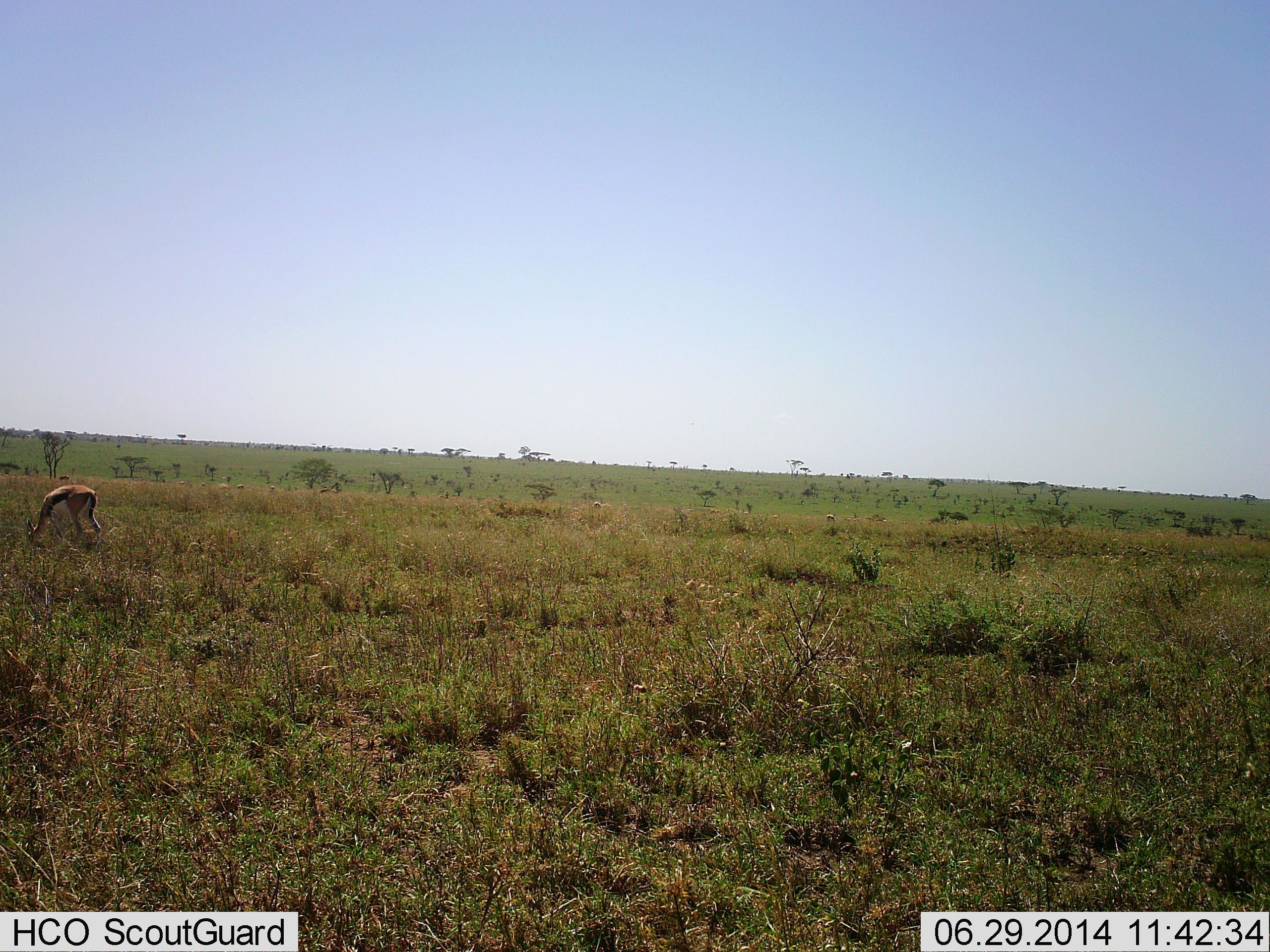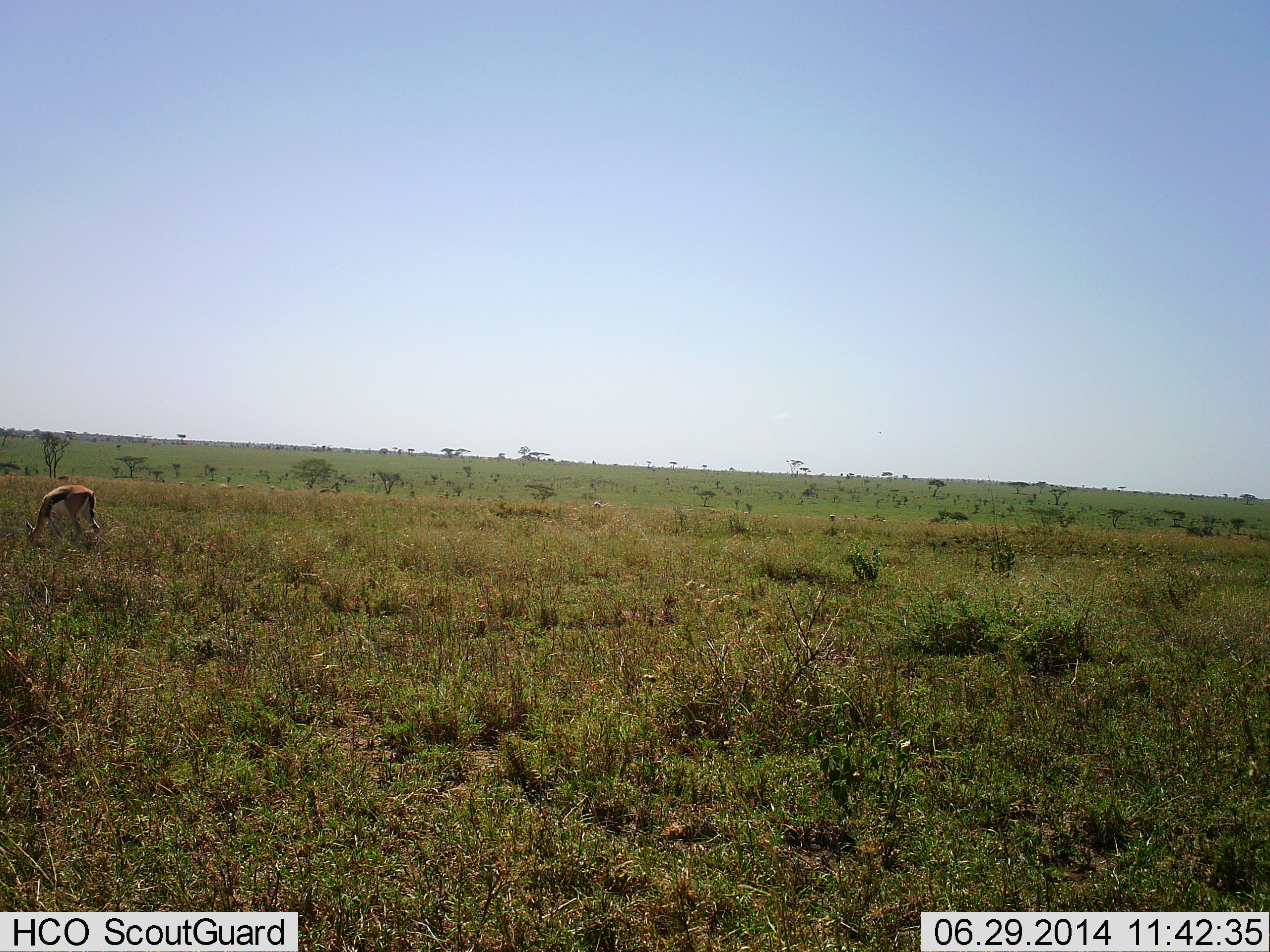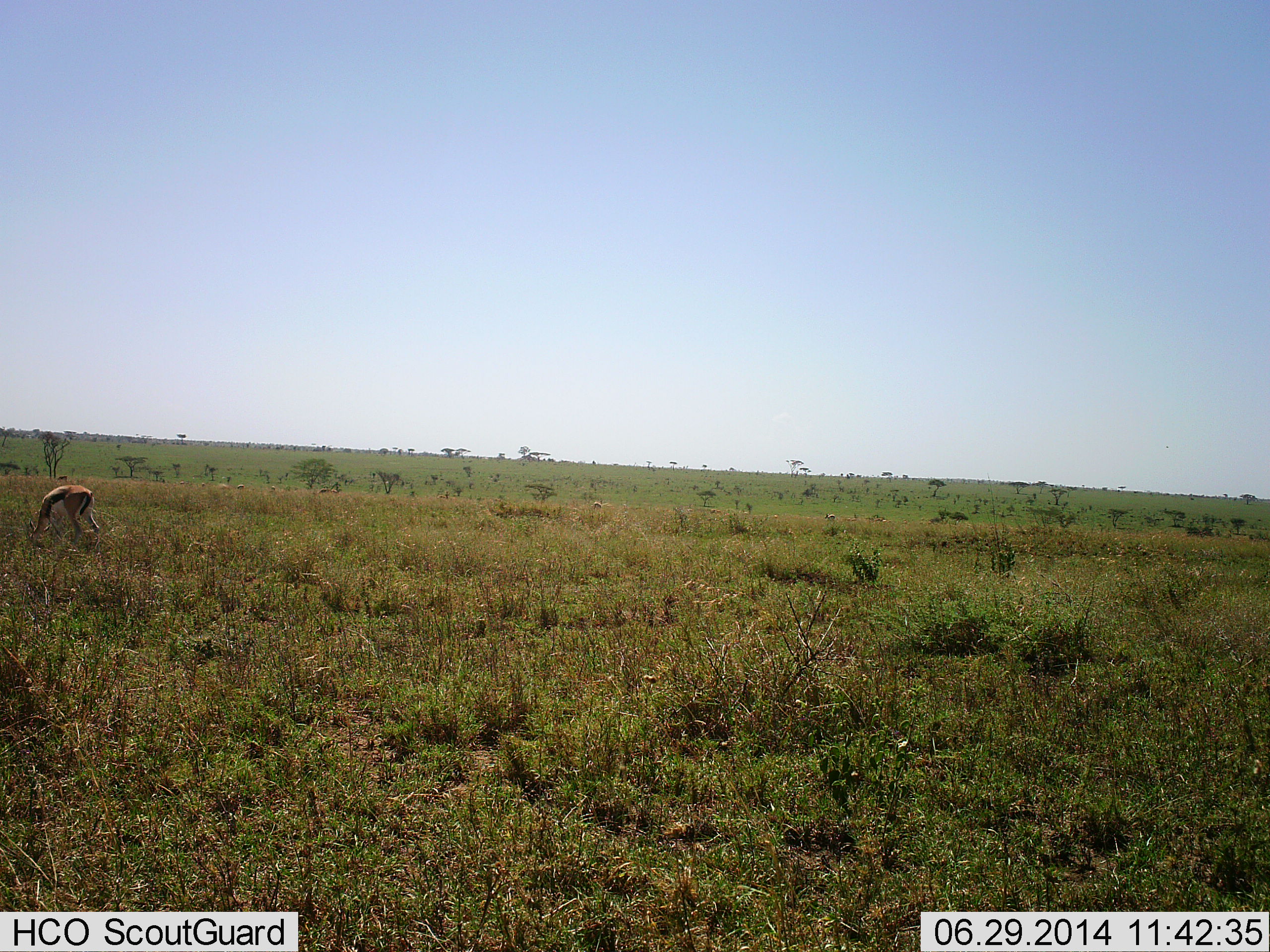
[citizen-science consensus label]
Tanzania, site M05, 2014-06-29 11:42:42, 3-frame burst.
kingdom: Animalia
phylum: Chordata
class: Mammalia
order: Artiodactyla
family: Bovidae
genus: Eudorcas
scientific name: Eudorcas thomsonii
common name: thomson's gazelle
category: gazellethomsons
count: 1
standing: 0%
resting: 0%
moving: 0%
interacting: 0%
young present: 0%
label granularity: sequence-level